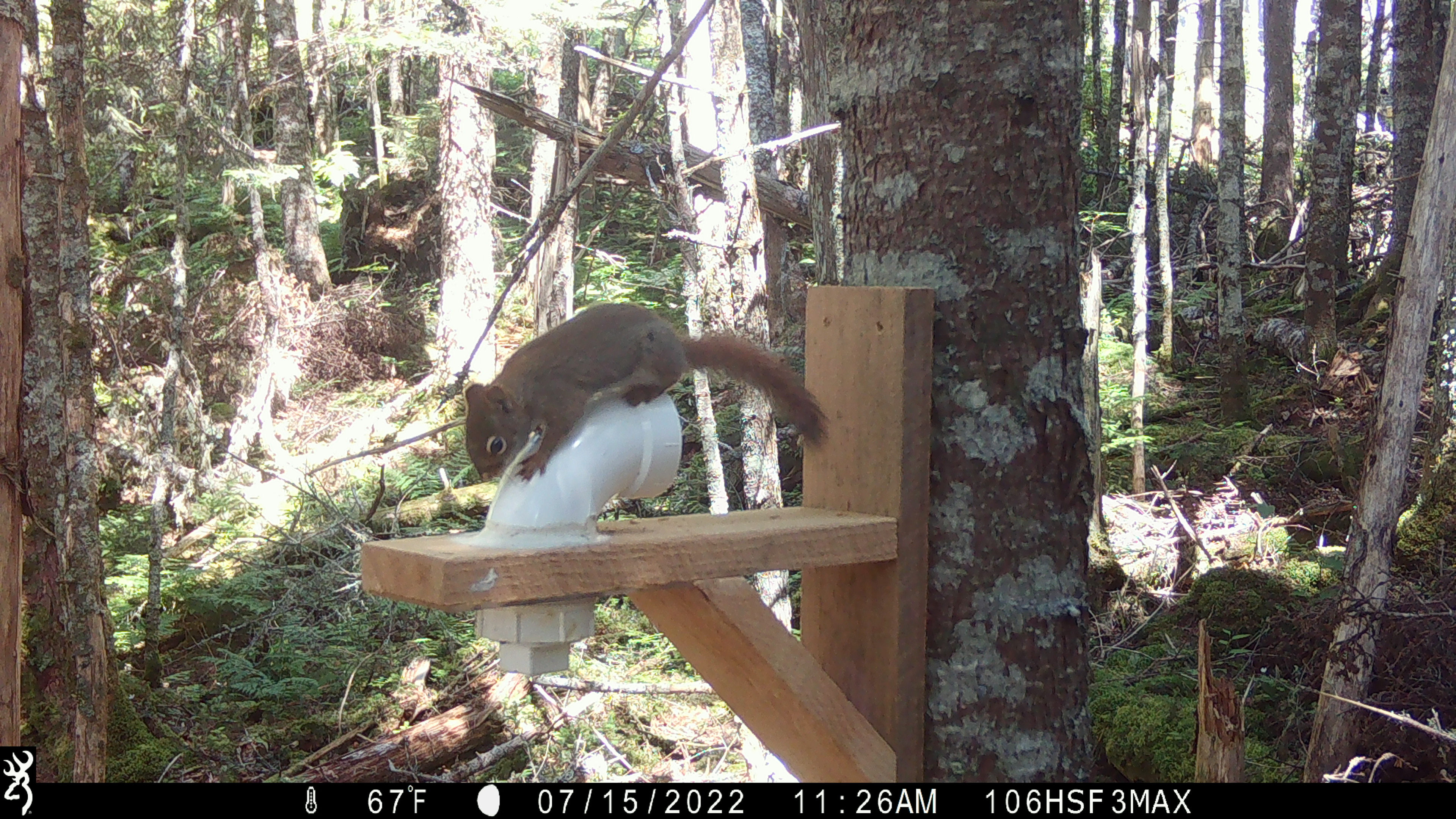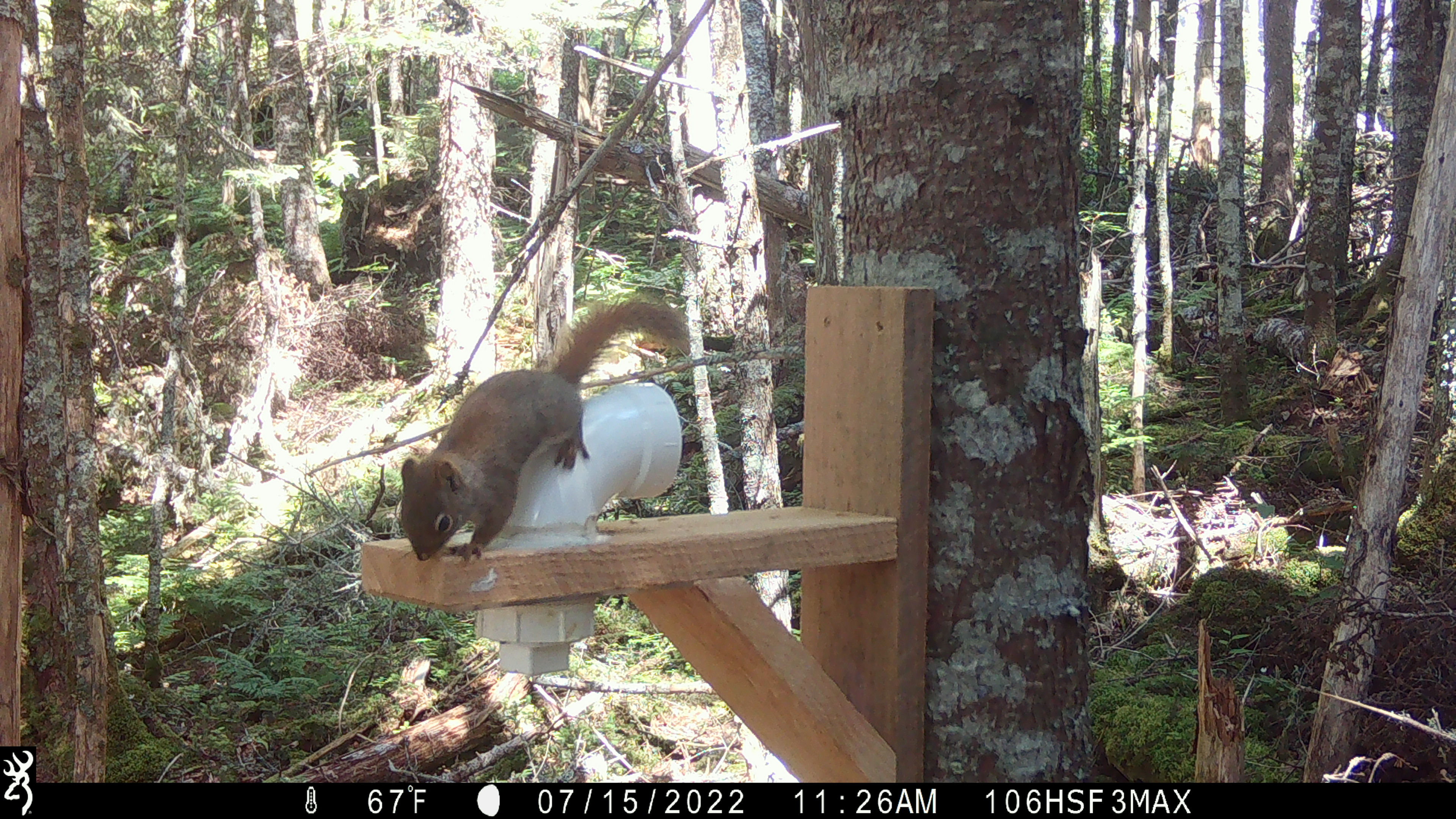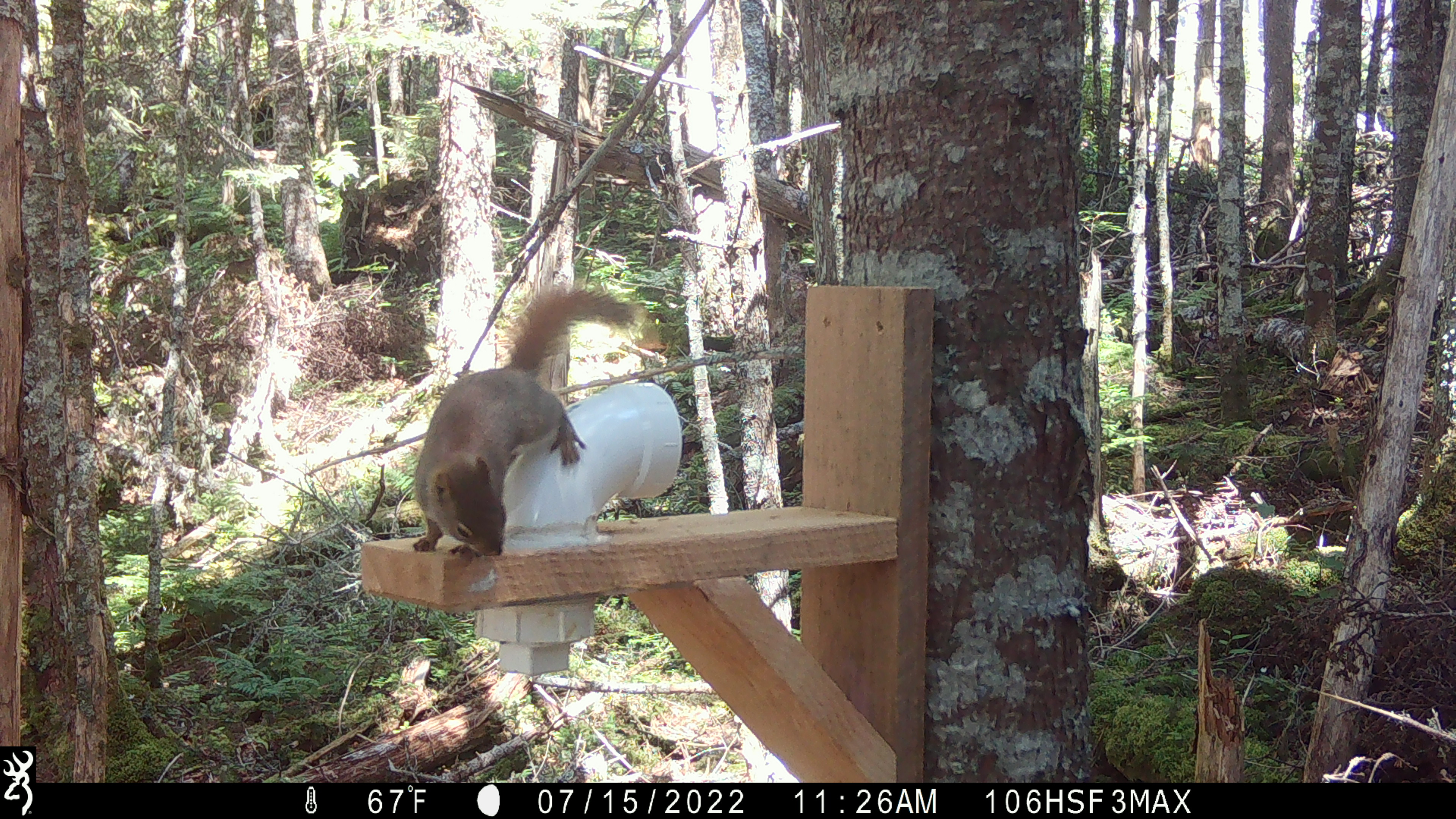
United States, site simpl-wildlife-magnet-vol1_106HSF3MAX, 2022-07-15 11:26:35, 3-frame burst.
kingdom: Animalia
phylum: Chordata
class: Mammalia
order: Rodentia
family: Sciuridae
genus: Tamiasciurus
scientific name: Tamiasciurus hudsonicus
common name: red squirrel